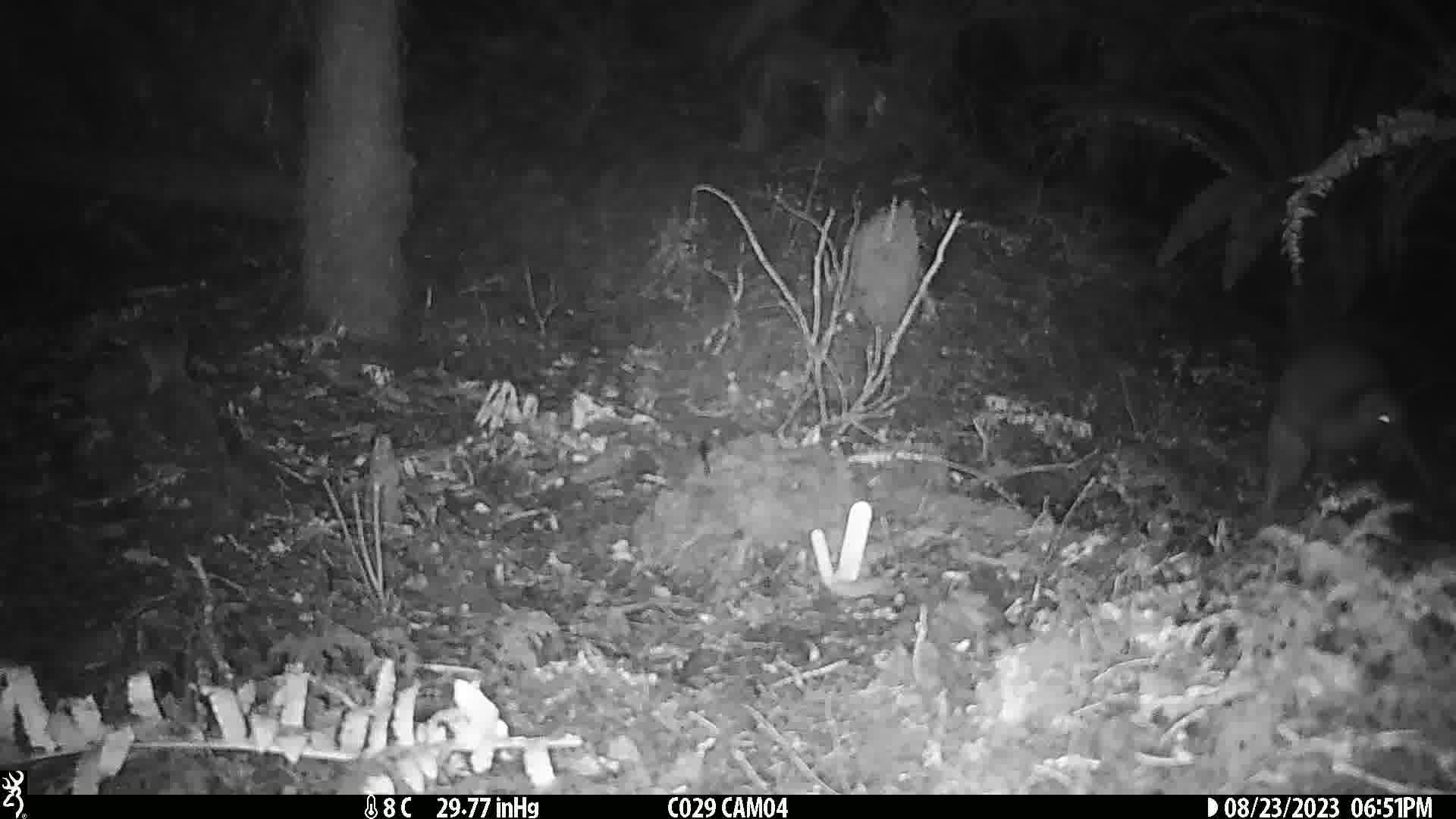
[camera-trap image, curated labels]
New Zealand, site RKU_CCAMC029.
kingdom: Animalia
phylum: Chordata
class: Aves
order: Apterygiformes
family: Apterygidae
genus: Apteryx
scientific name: Apteryx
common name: kiwi